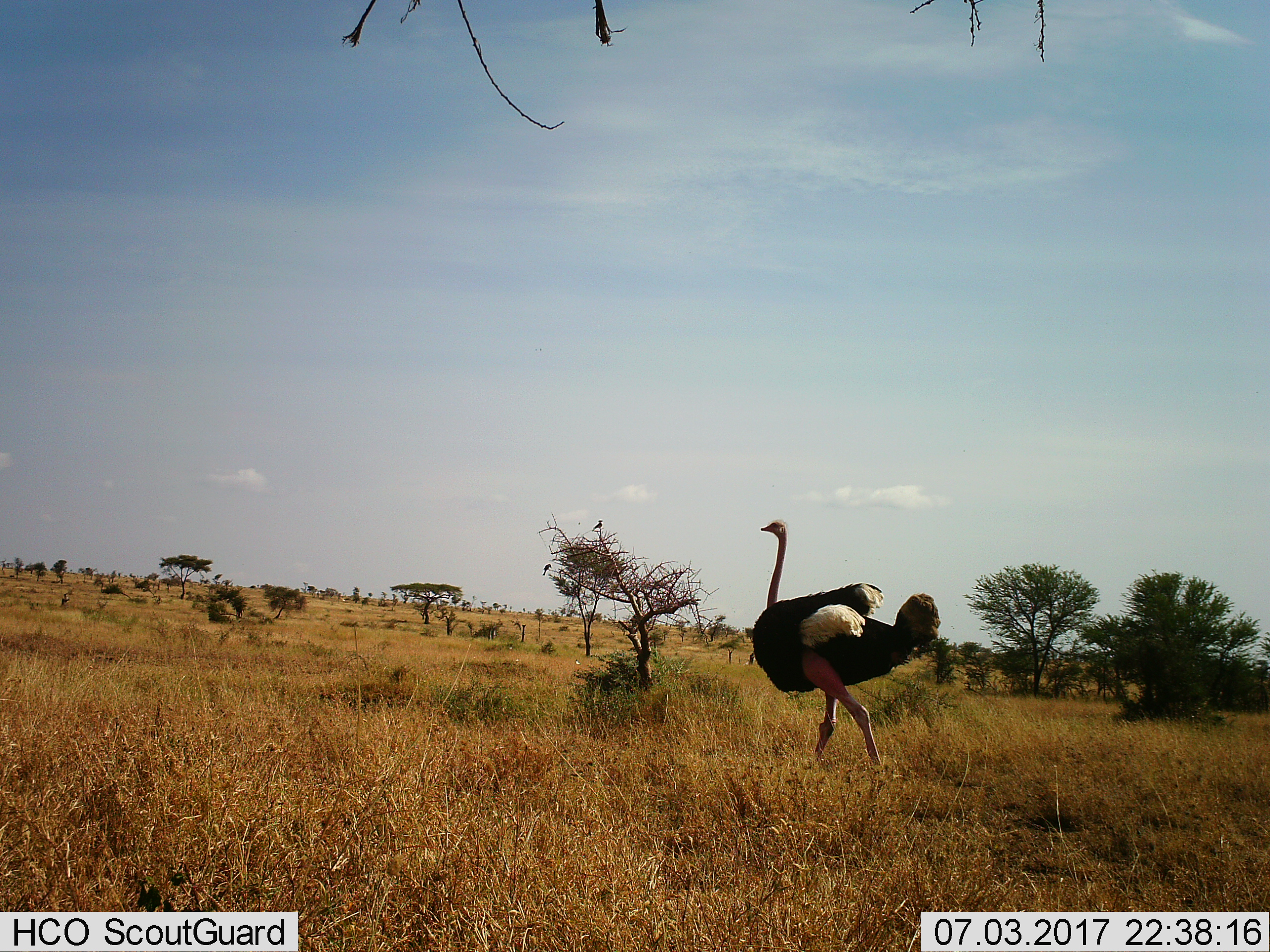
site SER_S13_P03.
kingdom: Animalia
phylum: Chordata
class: Aves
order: Struthioniformes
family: Struthionidae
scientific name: Struthionidae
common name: ostrich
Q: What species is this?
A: Ostrich (Struthionidae).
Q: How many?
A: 1.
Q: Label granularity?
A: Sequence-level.